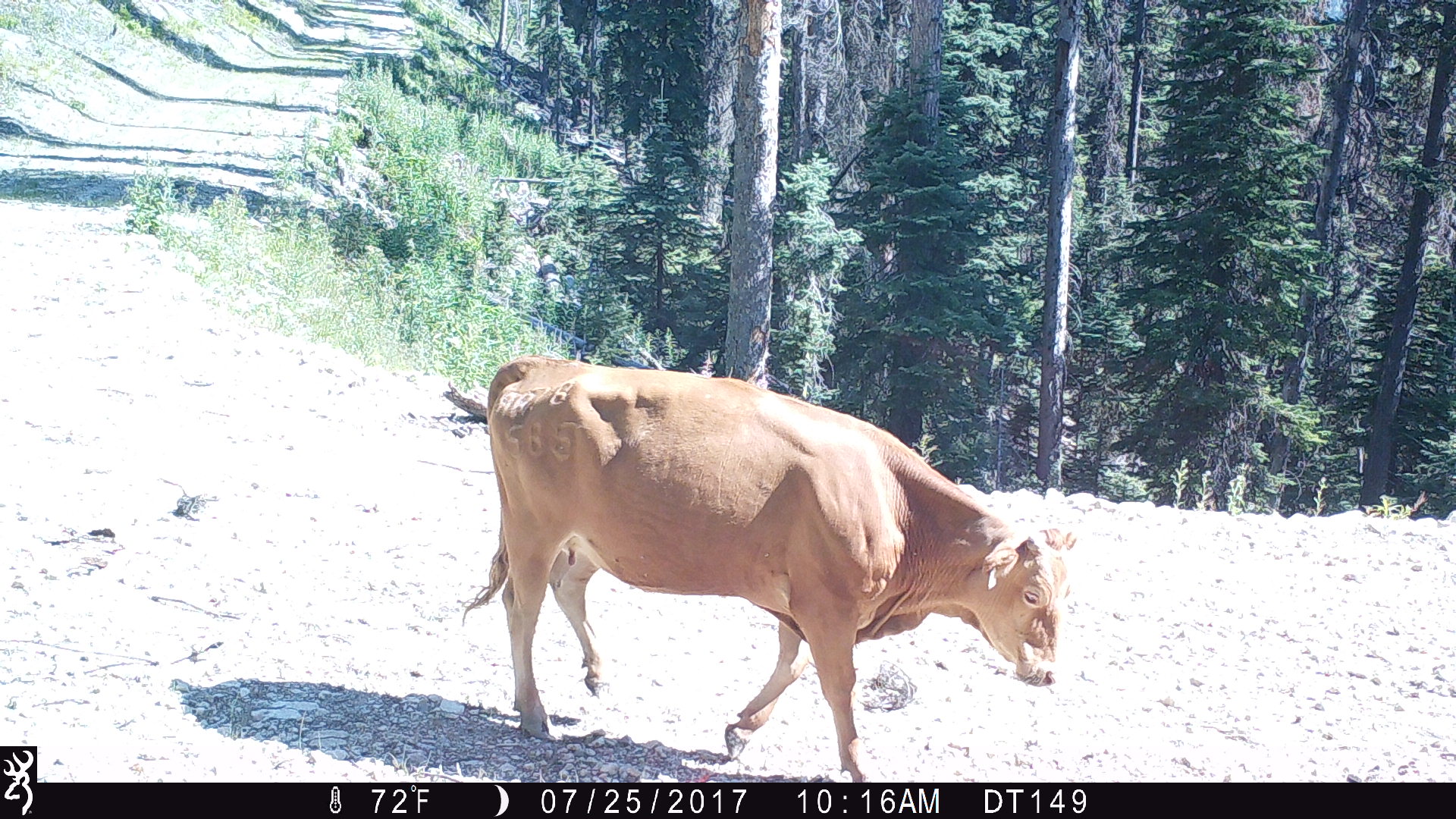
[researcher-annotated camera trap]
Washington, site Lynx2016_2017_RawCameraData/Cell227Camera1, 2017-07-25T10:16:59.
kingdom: Animalia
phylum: Chordata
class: Mammalia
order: Artiodactyla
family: Bovidae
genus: Bos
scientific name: Bos taurus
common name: domestic cattle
Domestic cattle (Bos taurus). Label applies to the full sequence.